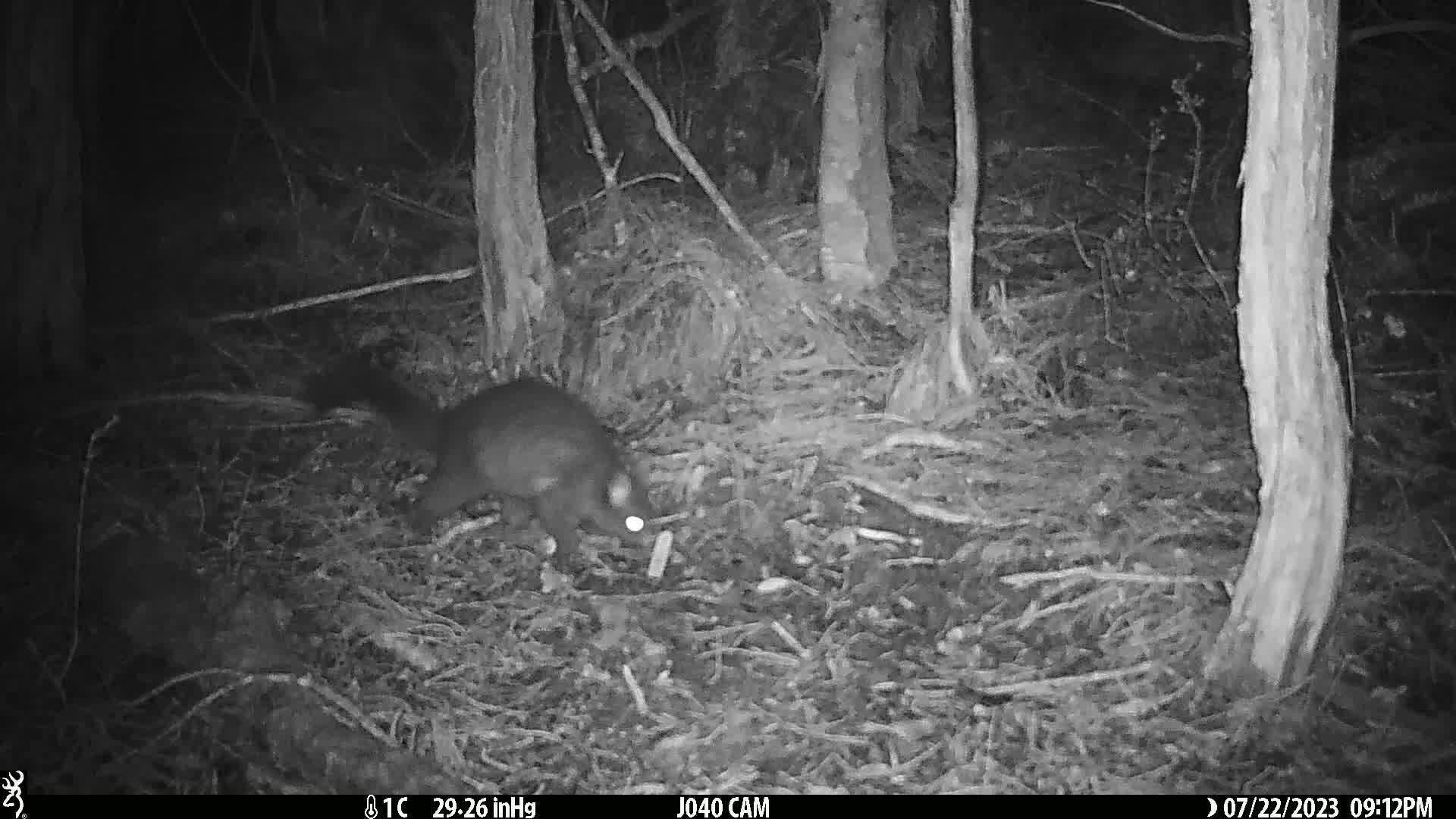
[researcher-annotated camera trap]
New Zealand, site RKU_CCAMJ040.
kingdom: Animalia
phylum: Chordata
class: Mammalia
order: Diprotodontia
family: Phalangeridae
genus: Trichosurus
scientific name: Trichosurus vulpecula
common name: common brushtail possum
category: possum